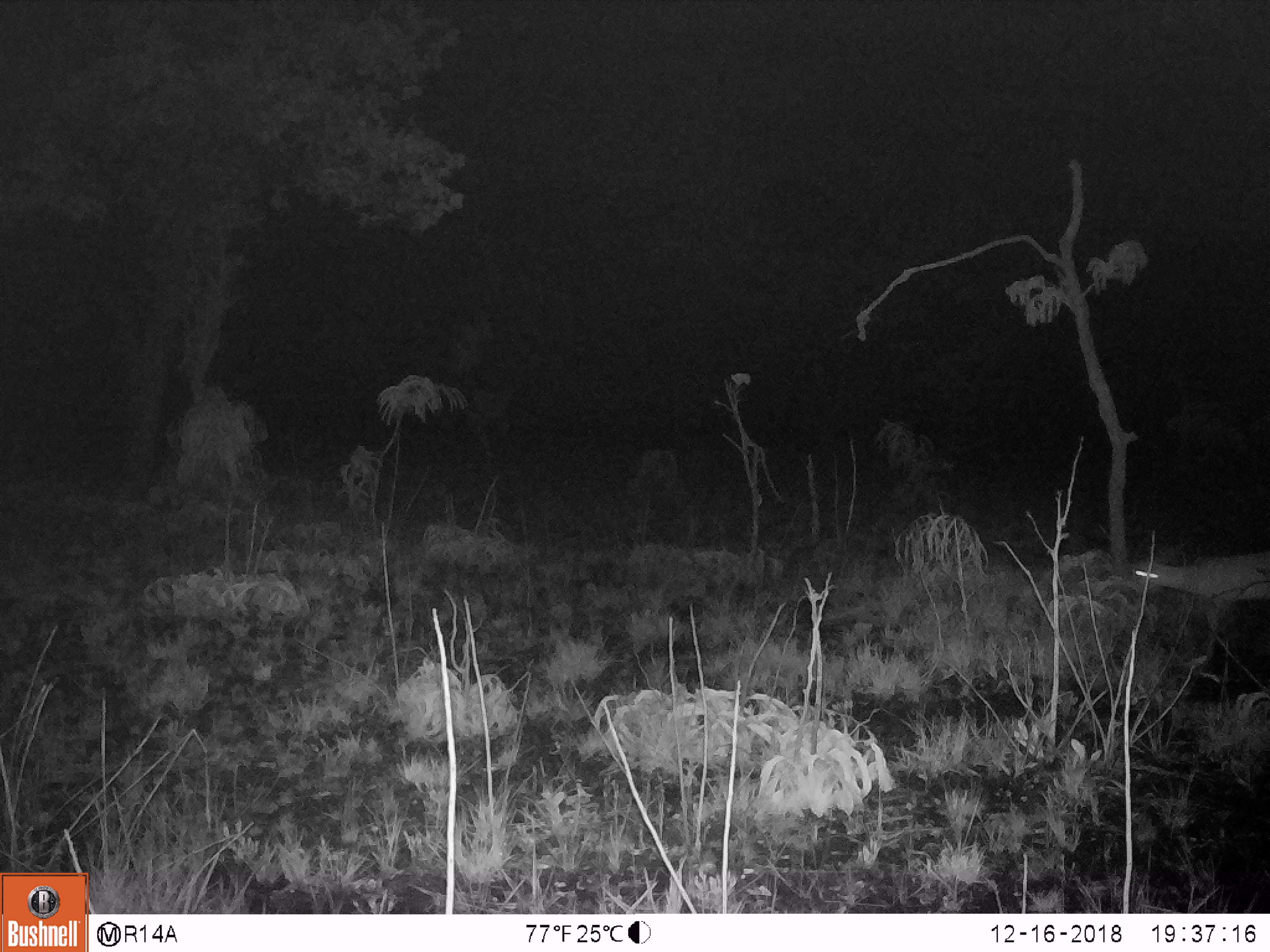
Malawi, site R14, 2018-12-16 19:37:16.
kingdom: Animalia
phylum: Chordata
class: Mammalia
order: Artiodactyla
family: Bovidae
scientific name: Antilopinae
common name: small antelope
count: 1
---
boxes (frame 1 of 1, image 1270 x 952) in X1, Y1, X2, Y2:
small antelope: 1121, 543, 1270, 672